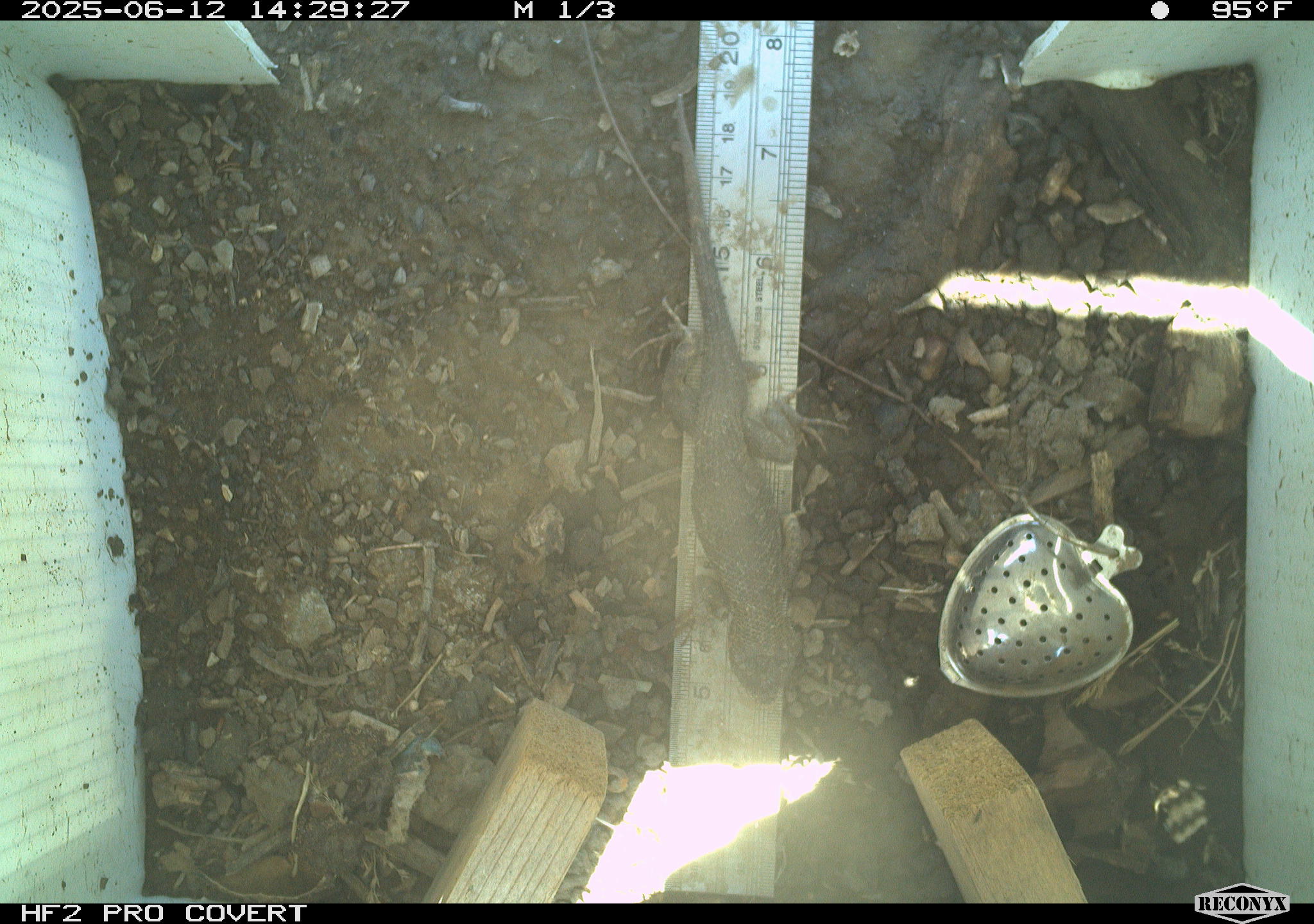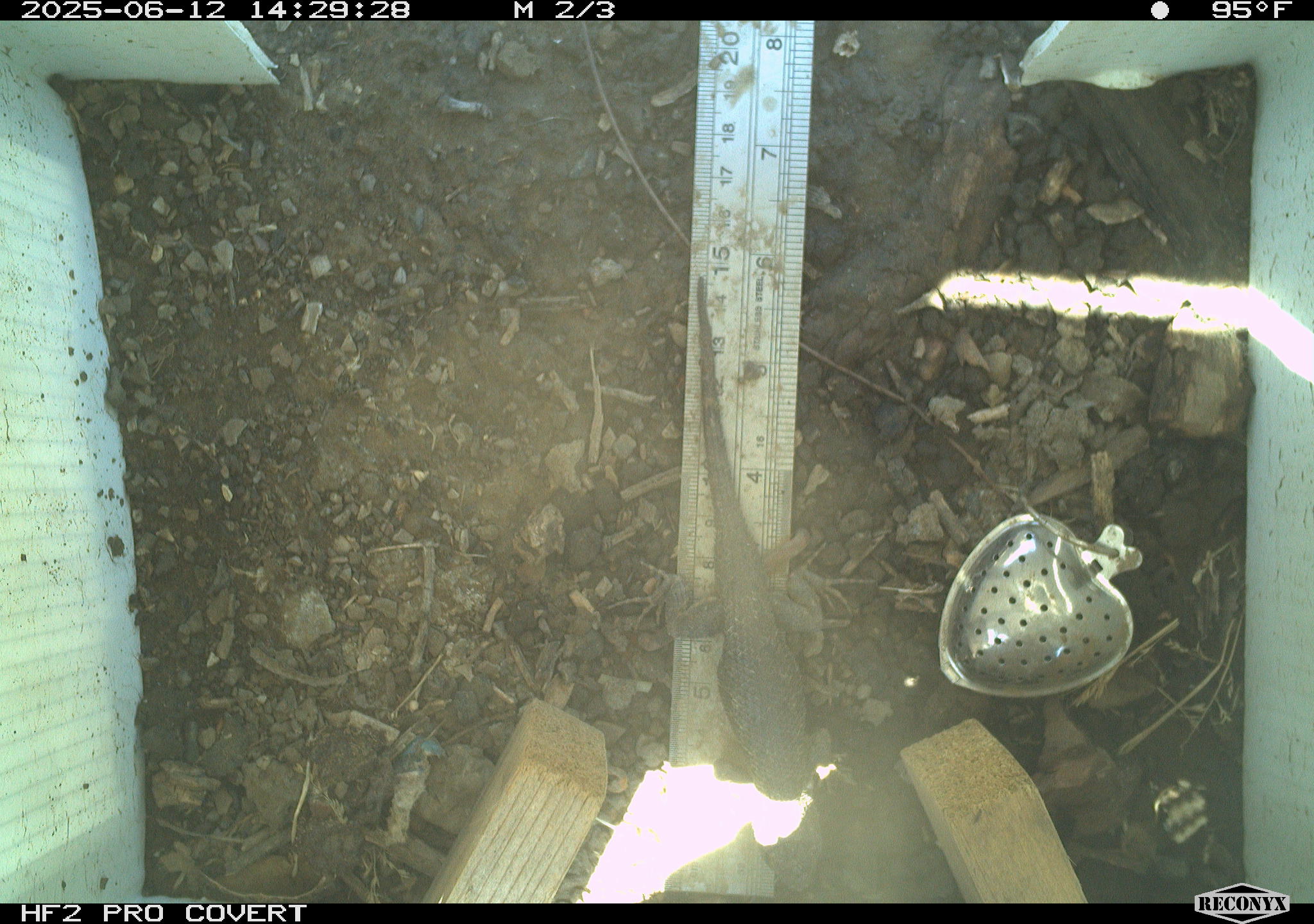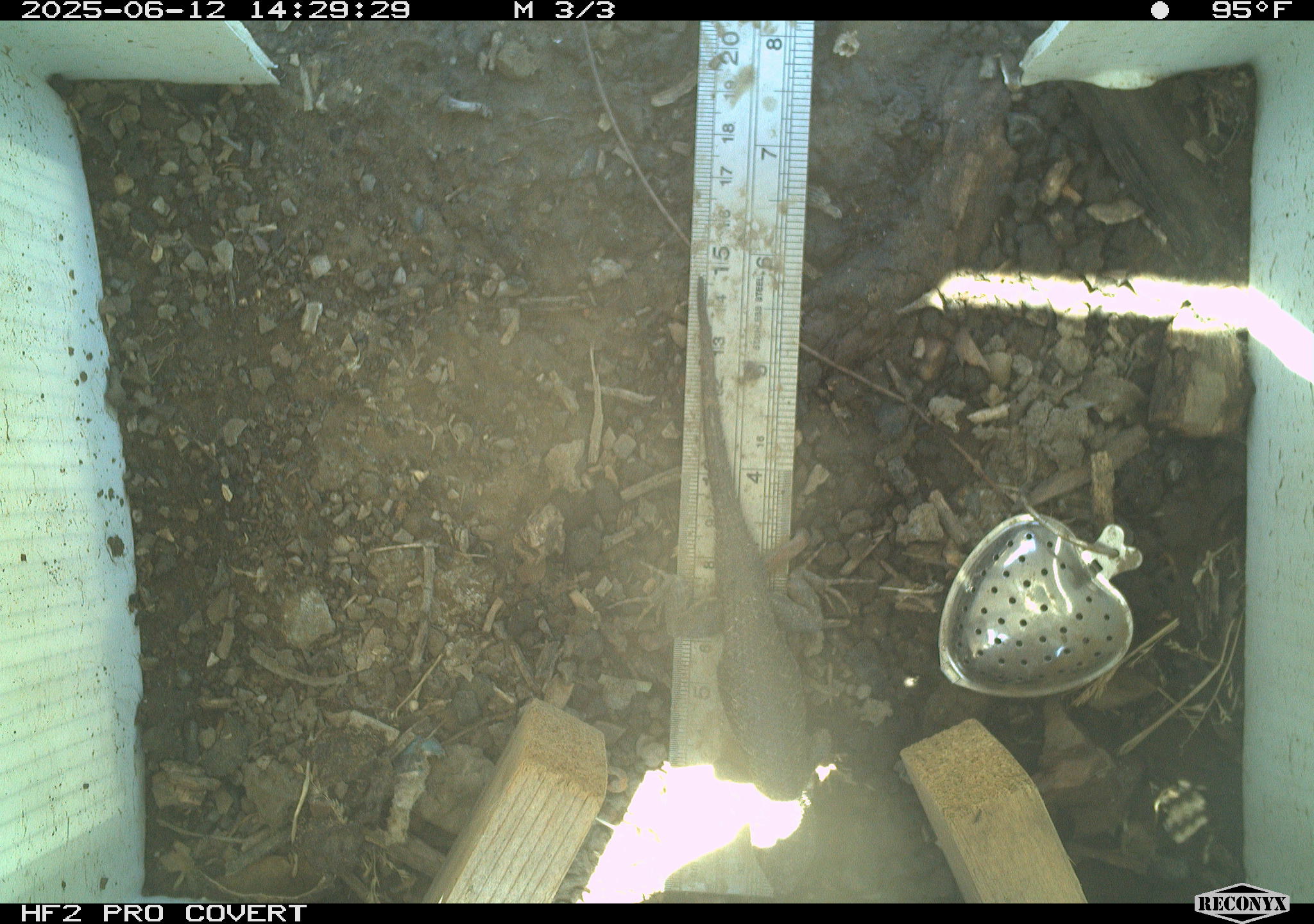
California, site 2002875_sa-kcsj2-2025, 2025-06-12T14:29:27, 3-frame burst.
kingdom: Animalia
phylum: Chordata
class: Reptilia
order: Squamata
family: Phrynosomatidae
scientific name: Phrynosomatidae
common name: north american spiny lizards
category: sceloporus/uta species